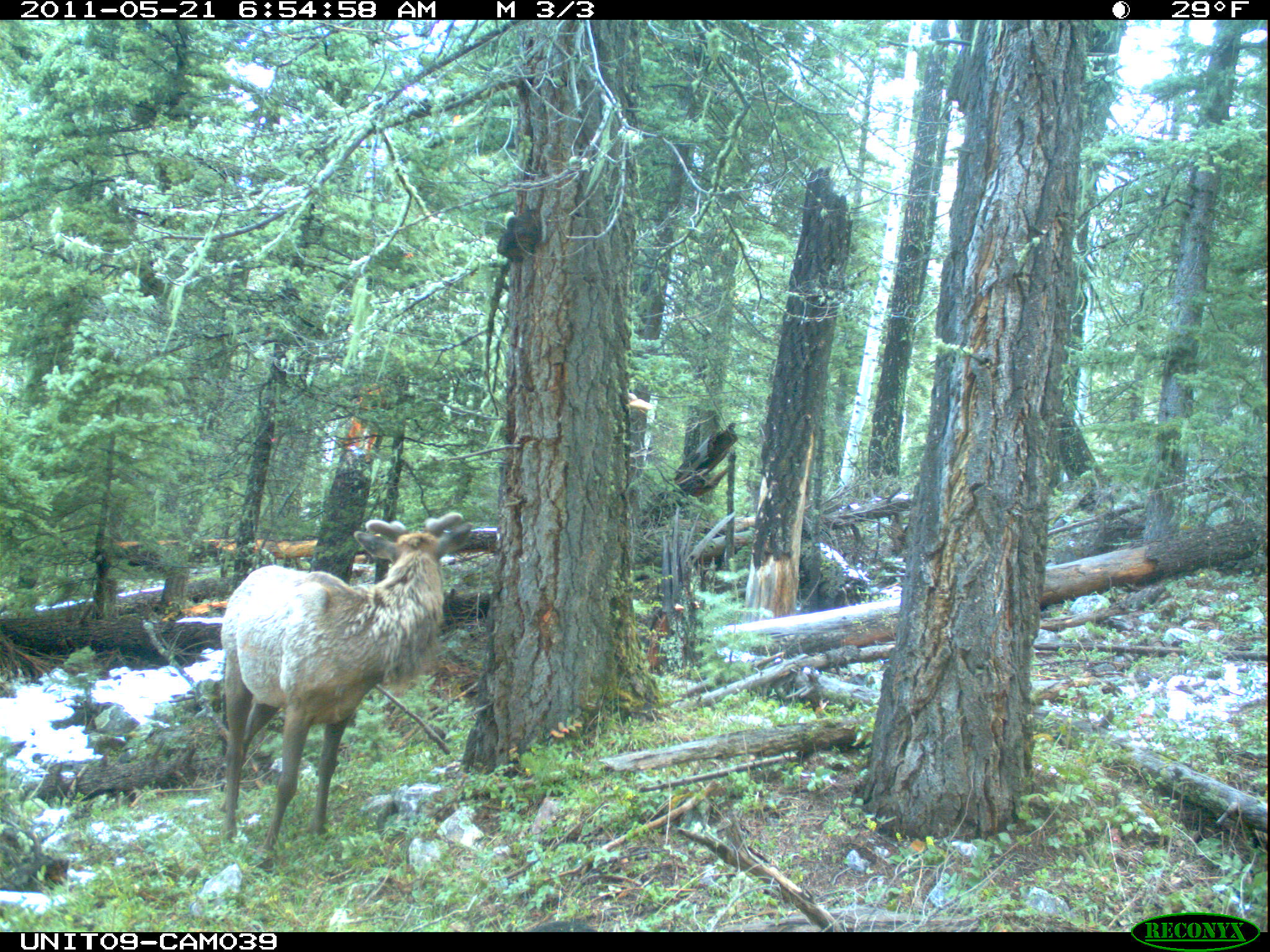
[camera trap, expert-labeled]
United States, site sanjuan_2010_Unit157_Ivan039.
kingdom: Animalia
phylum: Chordata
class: Mammalia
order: Artiodactyla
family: Cervidae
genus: Cervus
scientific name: Cervus elaphus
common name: red deer